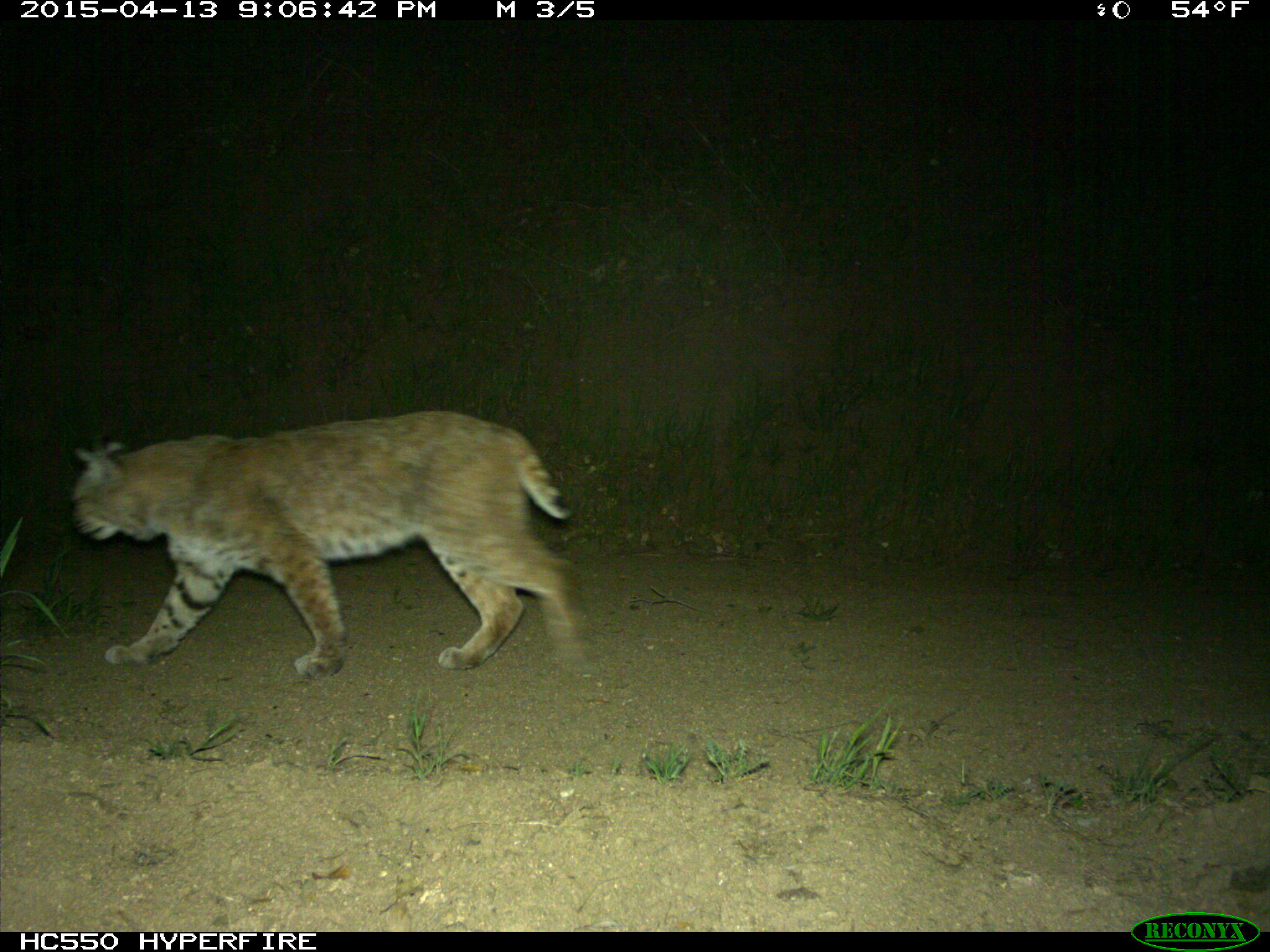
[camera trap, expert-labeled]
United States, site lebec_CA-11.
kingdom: Animalia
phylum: Chordata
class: Mammalia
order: Carnivora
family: Felidae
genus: Lynx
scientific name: Lynx rufus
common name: bobcat